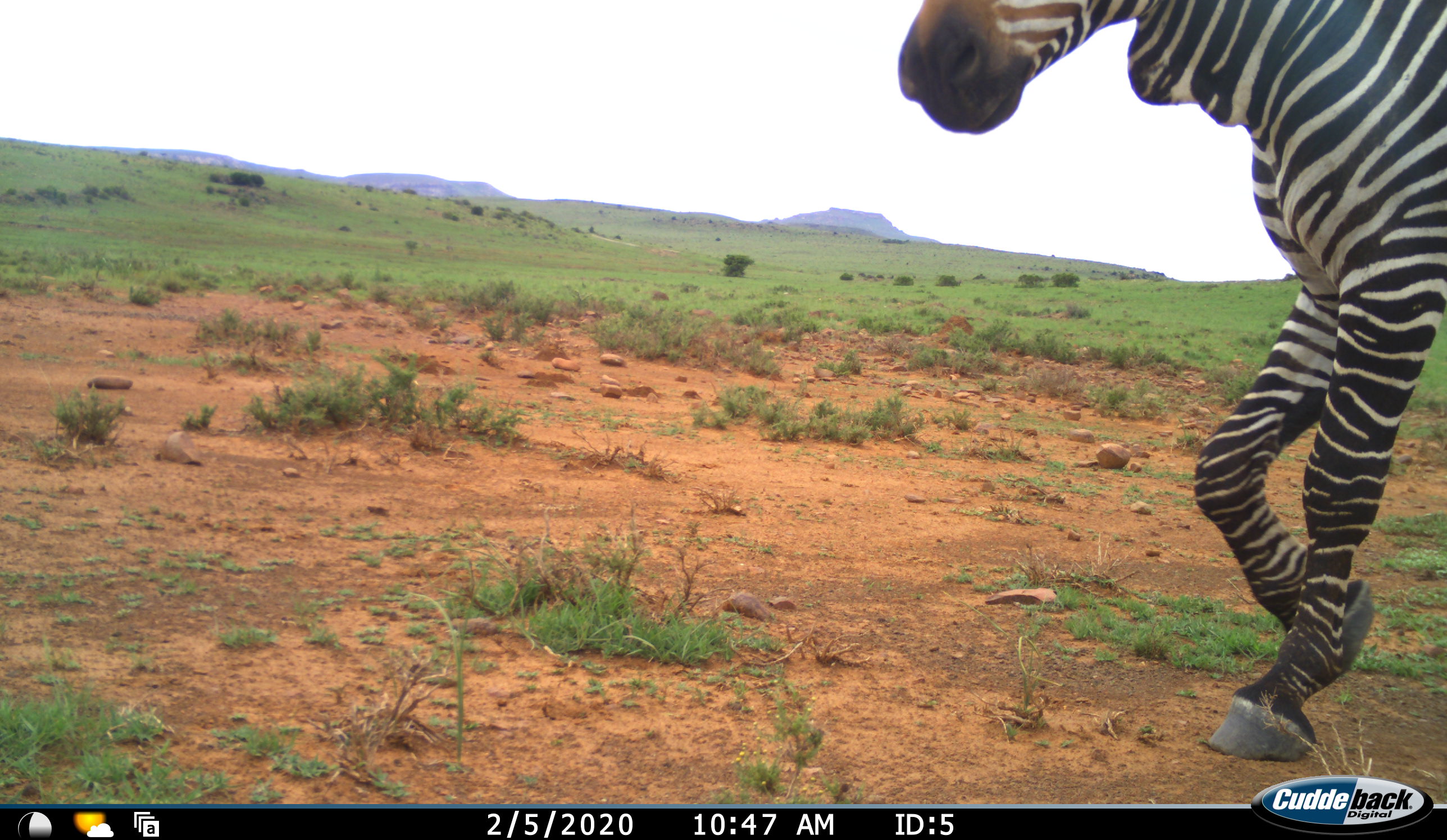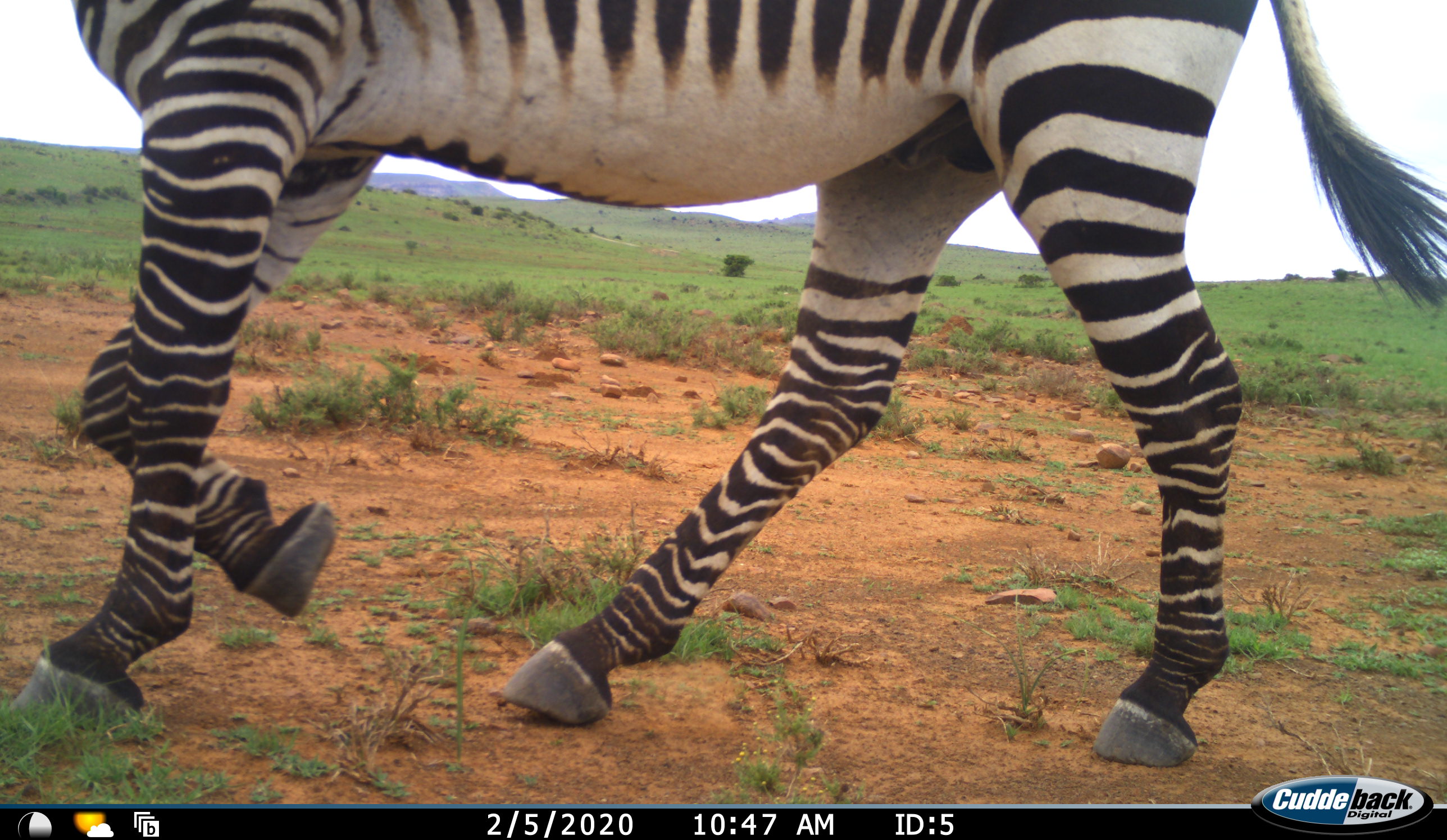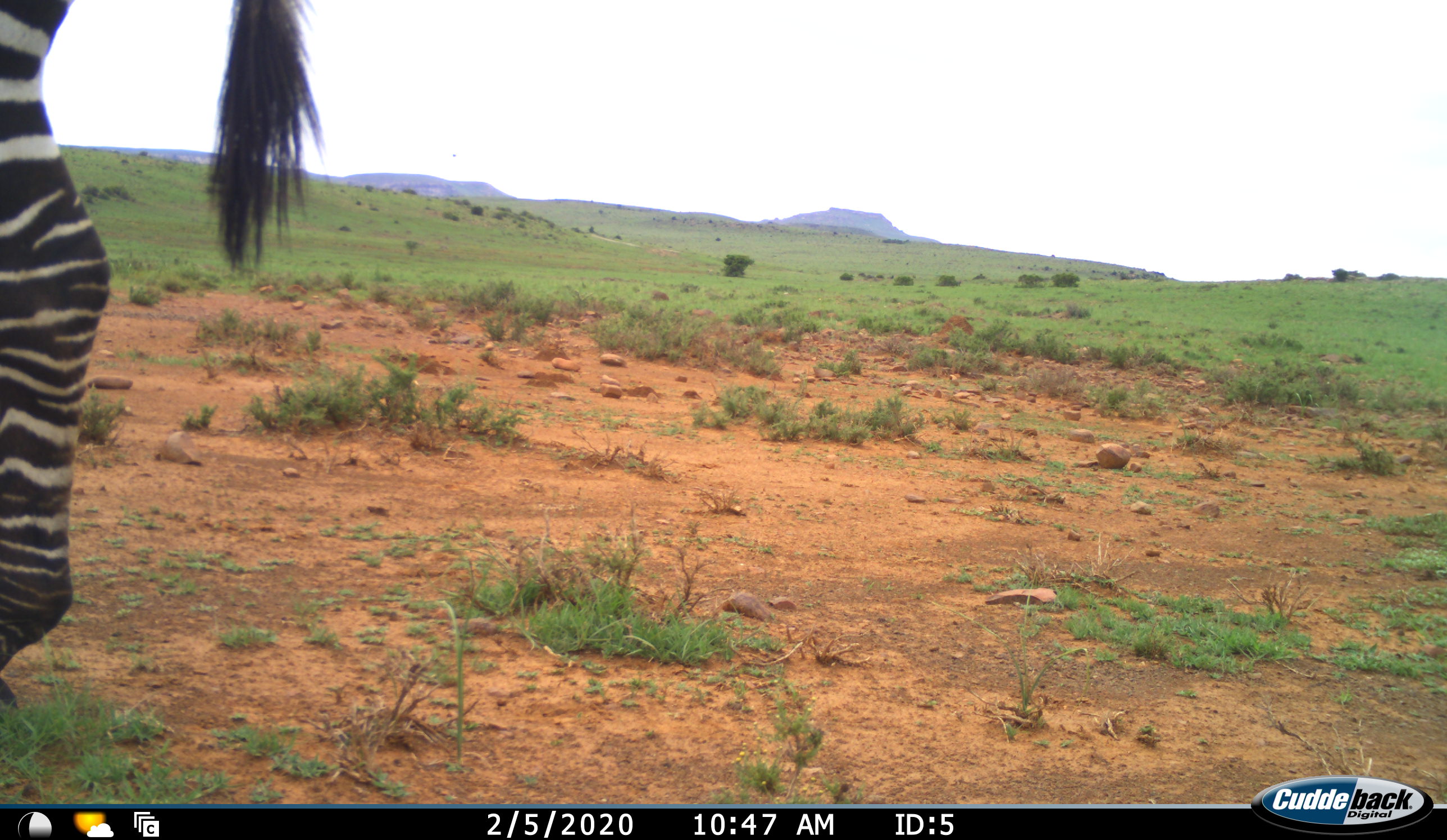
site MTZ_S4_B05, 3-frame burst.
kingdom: Animalia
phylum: Chordata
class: Mammalia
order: Perissodactyla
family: Equidae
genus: Equus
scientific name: Equus zebra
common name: mountain zebra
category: zebramountain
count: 1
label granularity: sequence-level